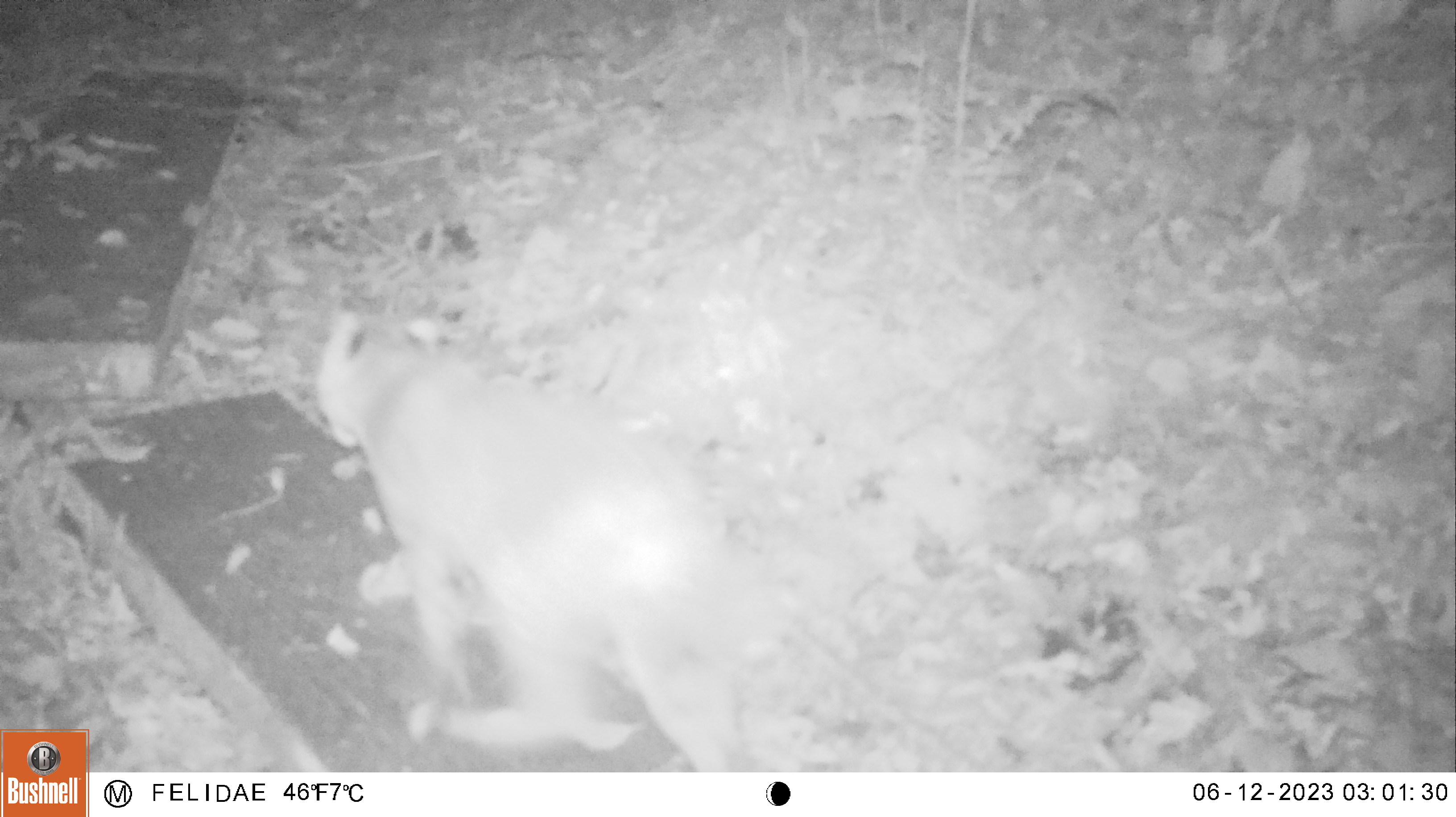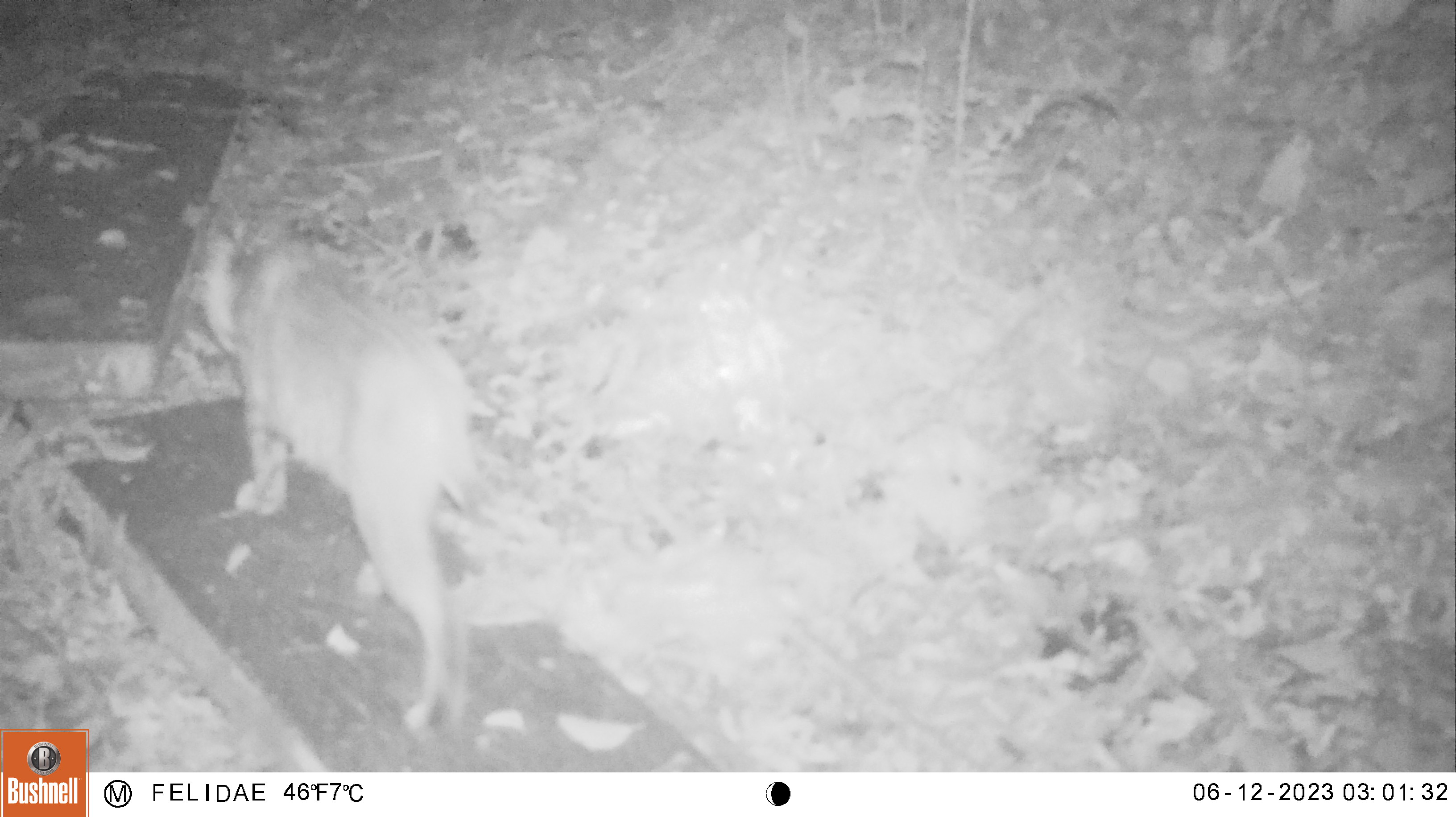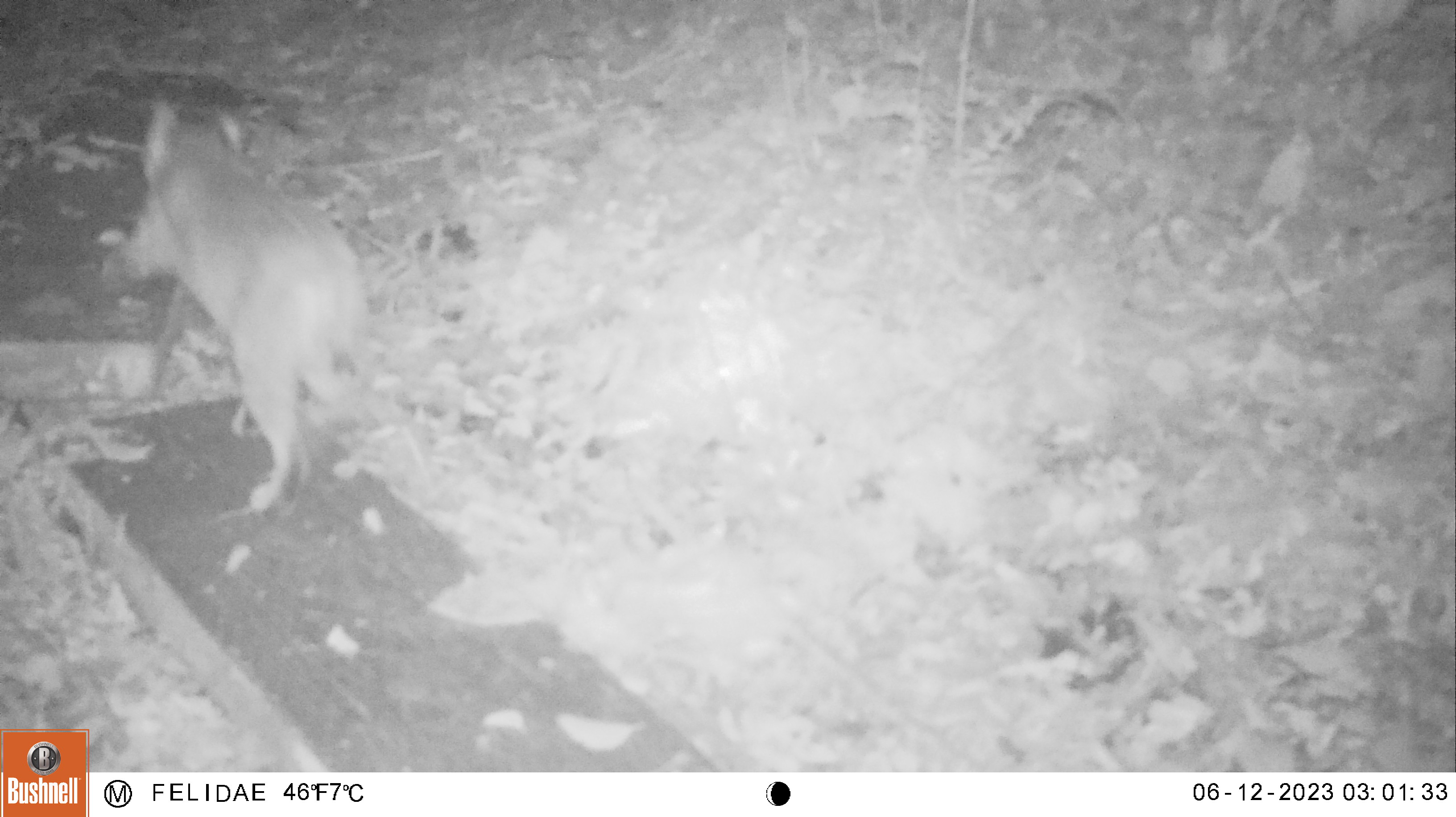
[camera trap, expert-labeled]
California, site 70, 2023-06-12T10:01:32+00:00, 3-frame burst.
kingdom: Animalia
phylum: Chordata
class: Mammalia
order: Carnivora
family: Felidae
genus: Lynx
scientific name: Lynx rufus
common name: bobcat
Bobcat (Lynx rufus).